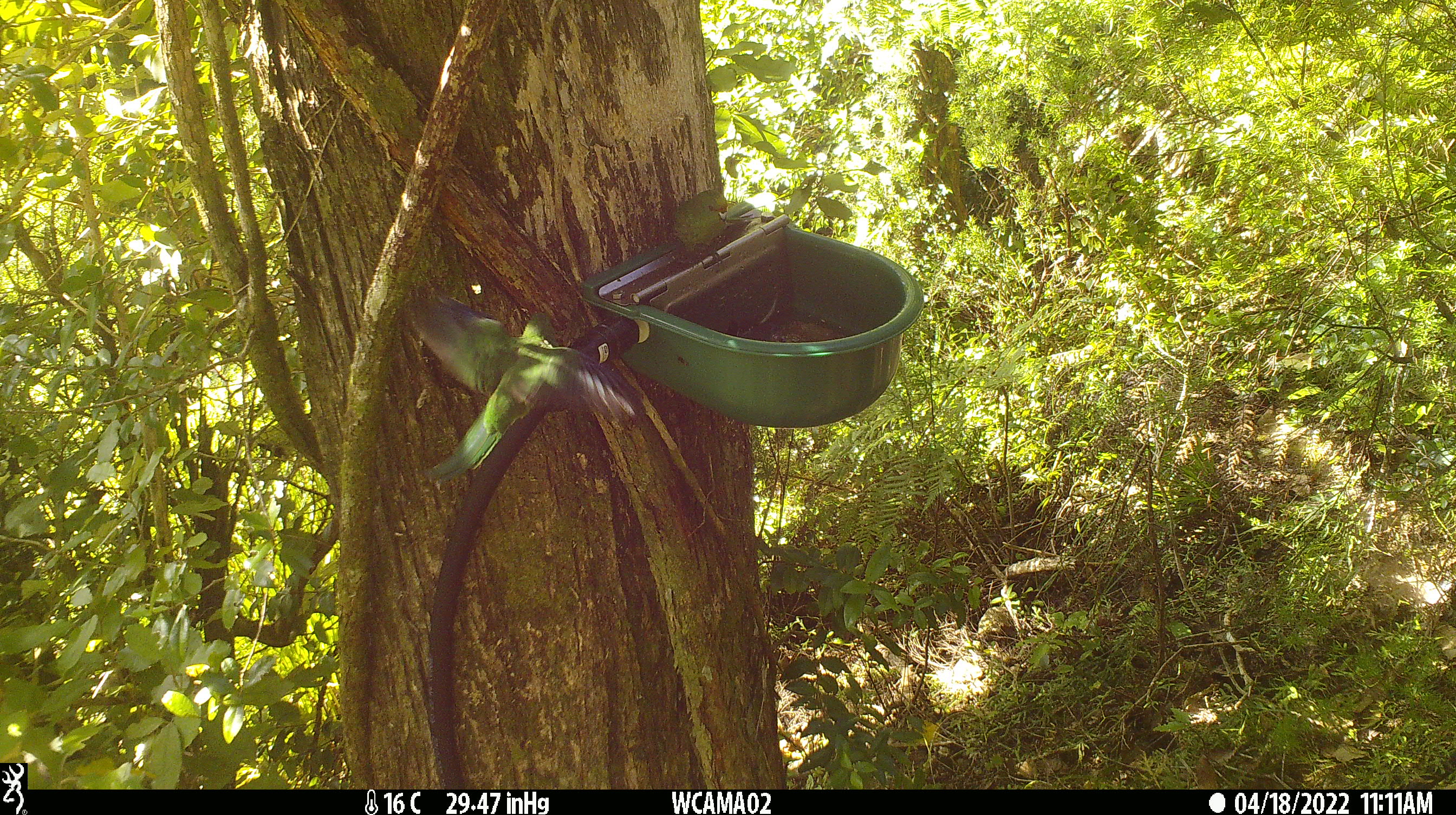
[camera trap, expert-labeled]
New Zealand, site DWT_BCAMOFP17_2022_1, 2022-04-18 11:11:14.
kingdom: Animalia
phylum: Chordata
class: Aves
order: Psittaciformes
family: Psittaculidae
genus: Cyanoramphus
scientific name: Cyanoramphus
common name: parakeet